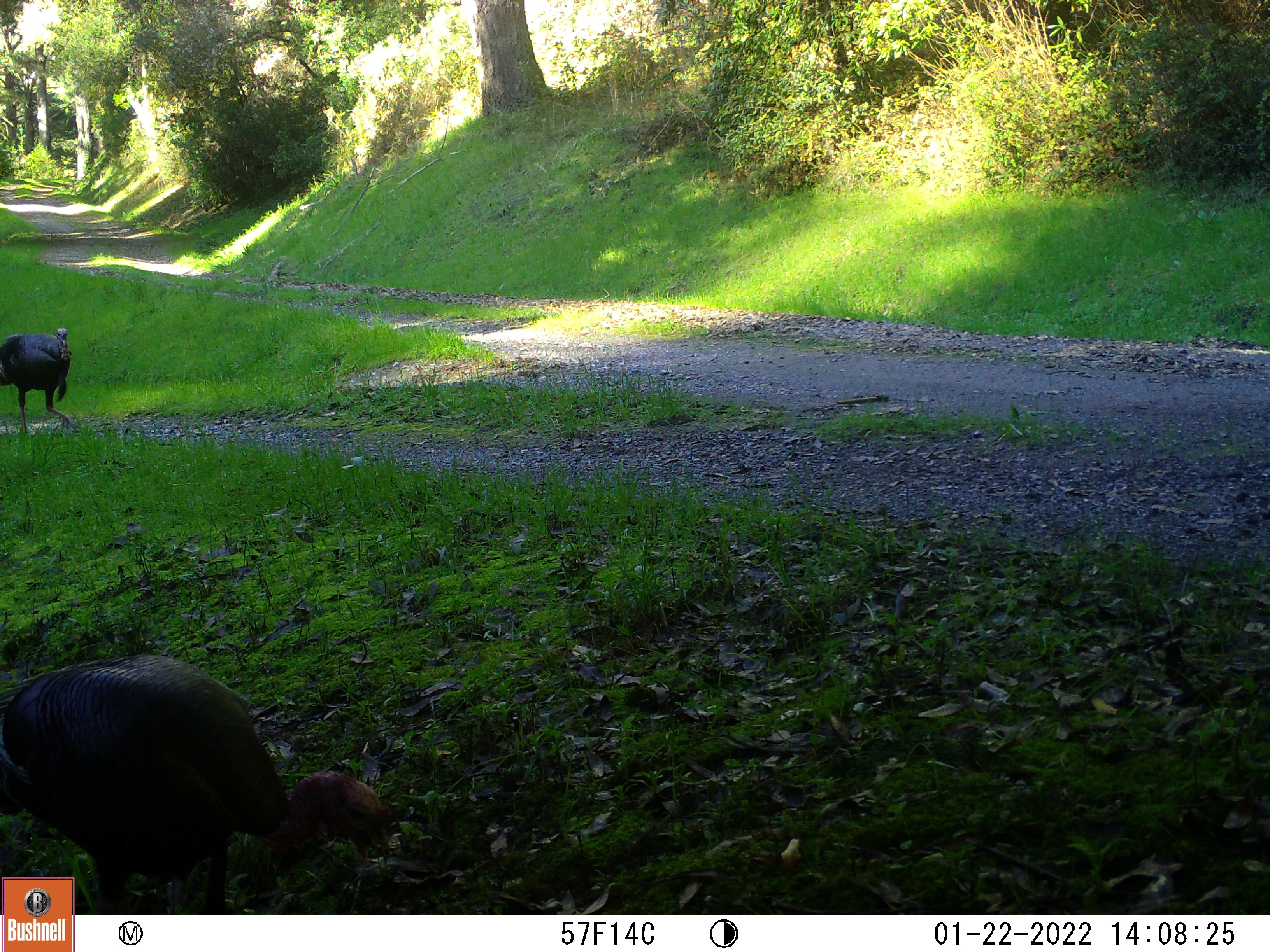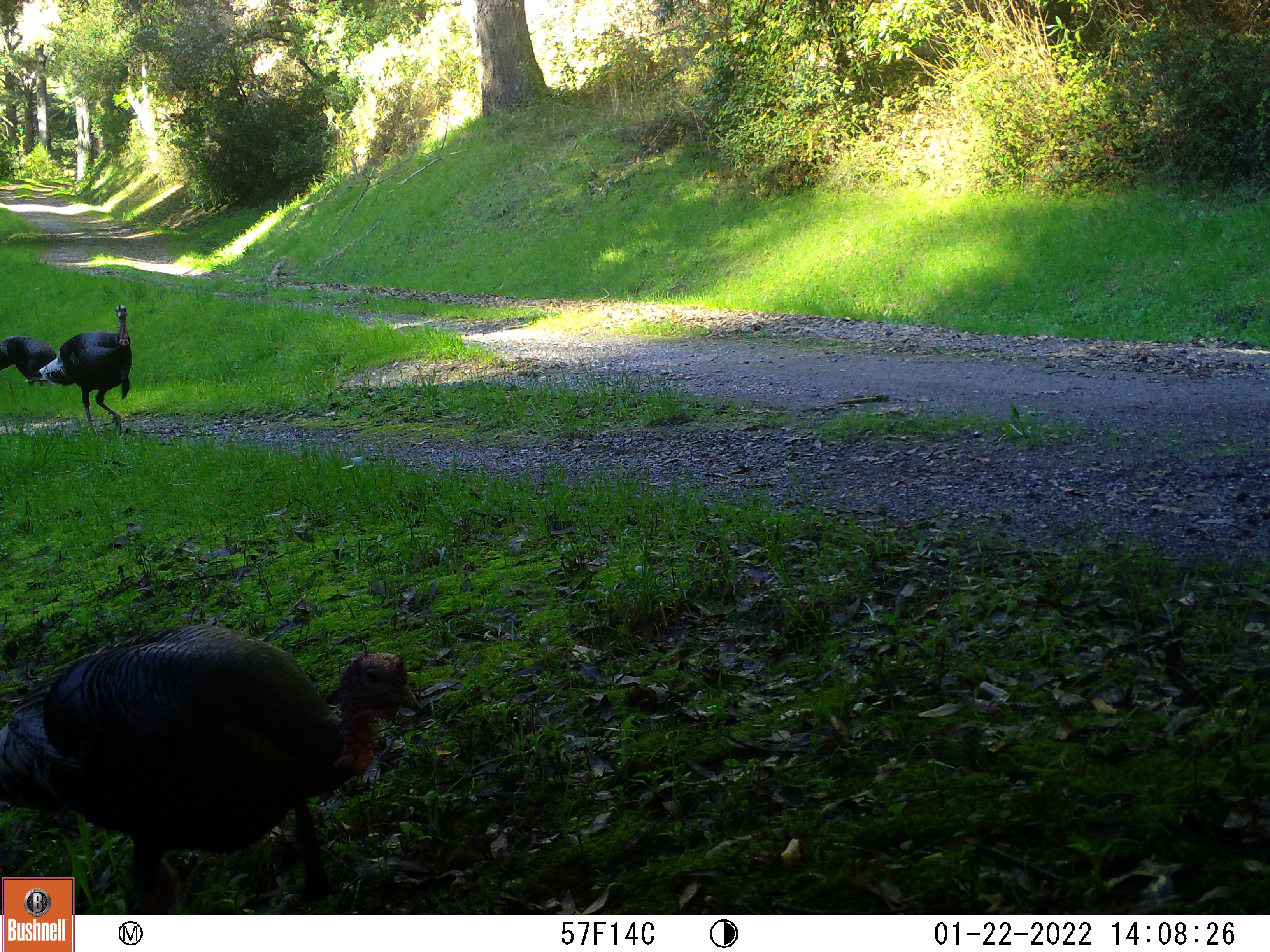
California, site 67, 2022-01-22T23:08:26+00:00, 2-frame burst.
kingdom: Animalia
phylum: Chordata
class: Mammalia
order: Rodentia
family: Sciuridae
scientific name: Sciuridae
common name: squirrel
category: unknown squirrel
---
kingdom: Animalia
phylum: Chordata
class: Aves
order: Galliformes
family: Phasianidae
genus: Meleagris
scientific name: Meleagris gallopavo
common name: turkey